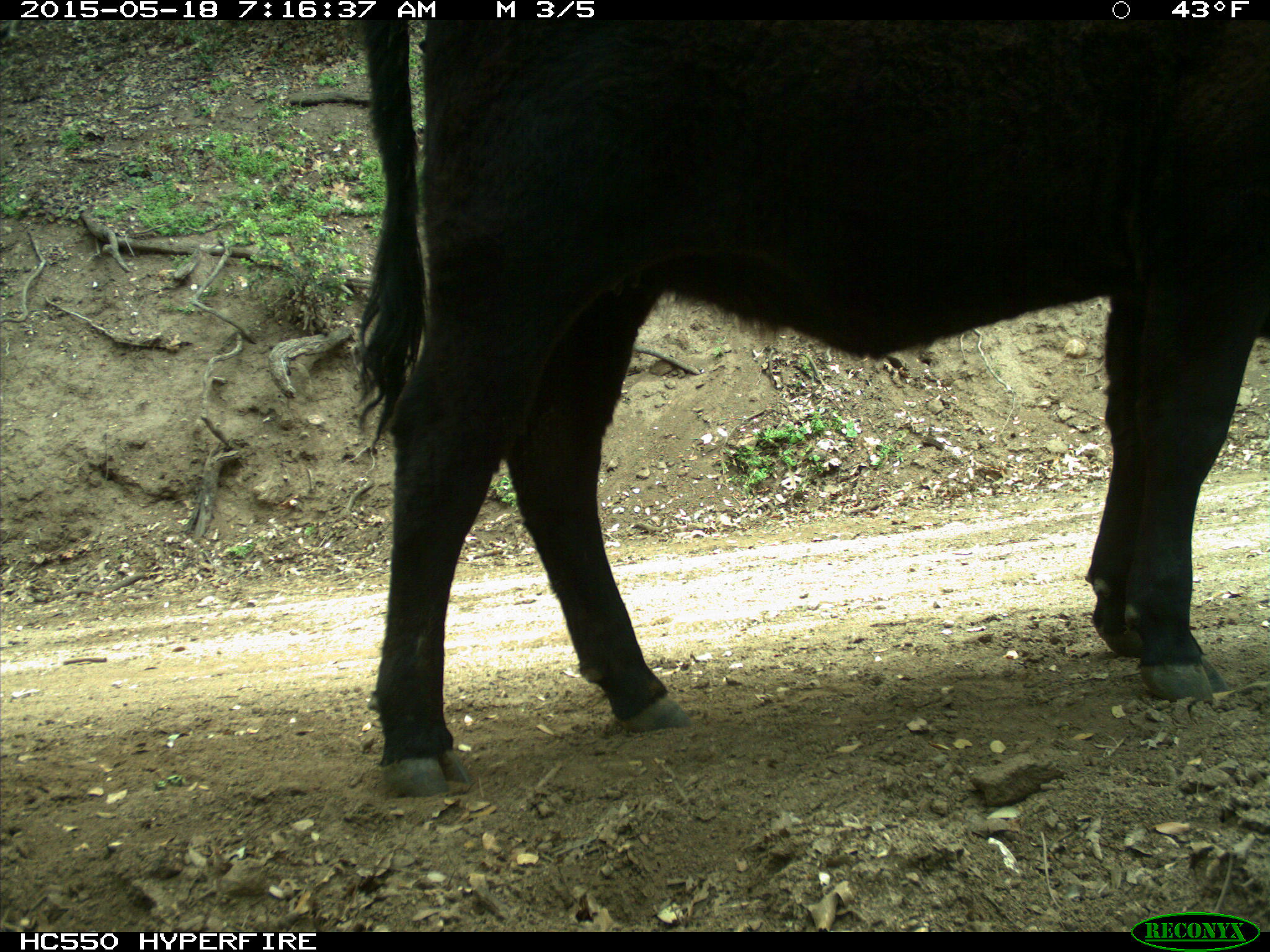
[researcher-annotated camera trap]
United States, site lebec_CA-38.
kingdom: Animalia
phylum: Chordata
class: Mammalia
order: Artiodactyla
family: Bovidae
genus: Bos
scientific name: Bos taurus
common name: domestic cow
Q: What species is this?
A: Bos taurus (domestic cow).